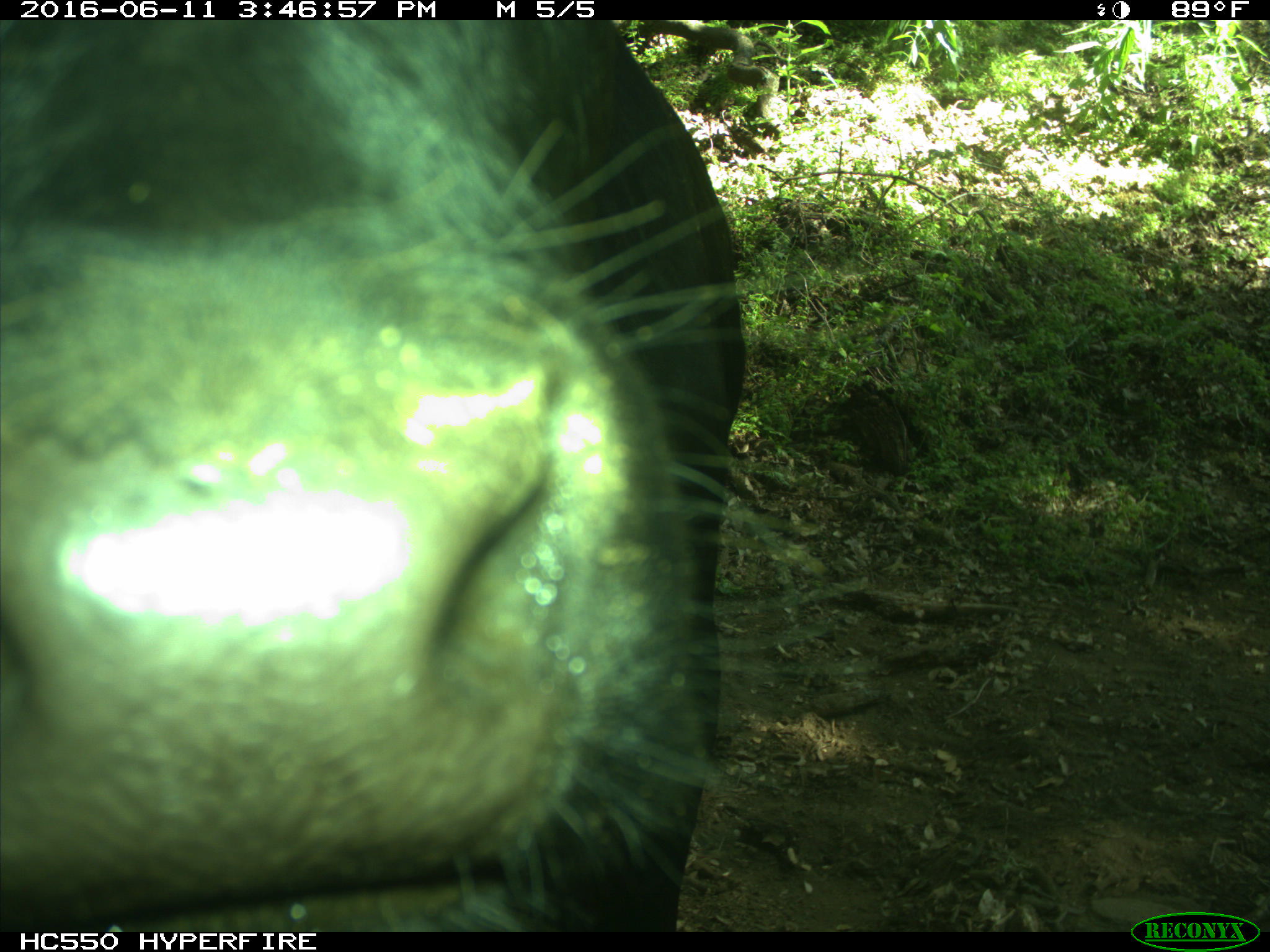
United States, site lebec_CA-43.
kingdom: Animalia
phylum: Chordata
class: Mammalia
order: Artiodactyla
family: Bovidae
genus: Bos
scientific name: Bos taurus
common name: domestic cow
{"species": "Bos taurus (domestic cow)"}